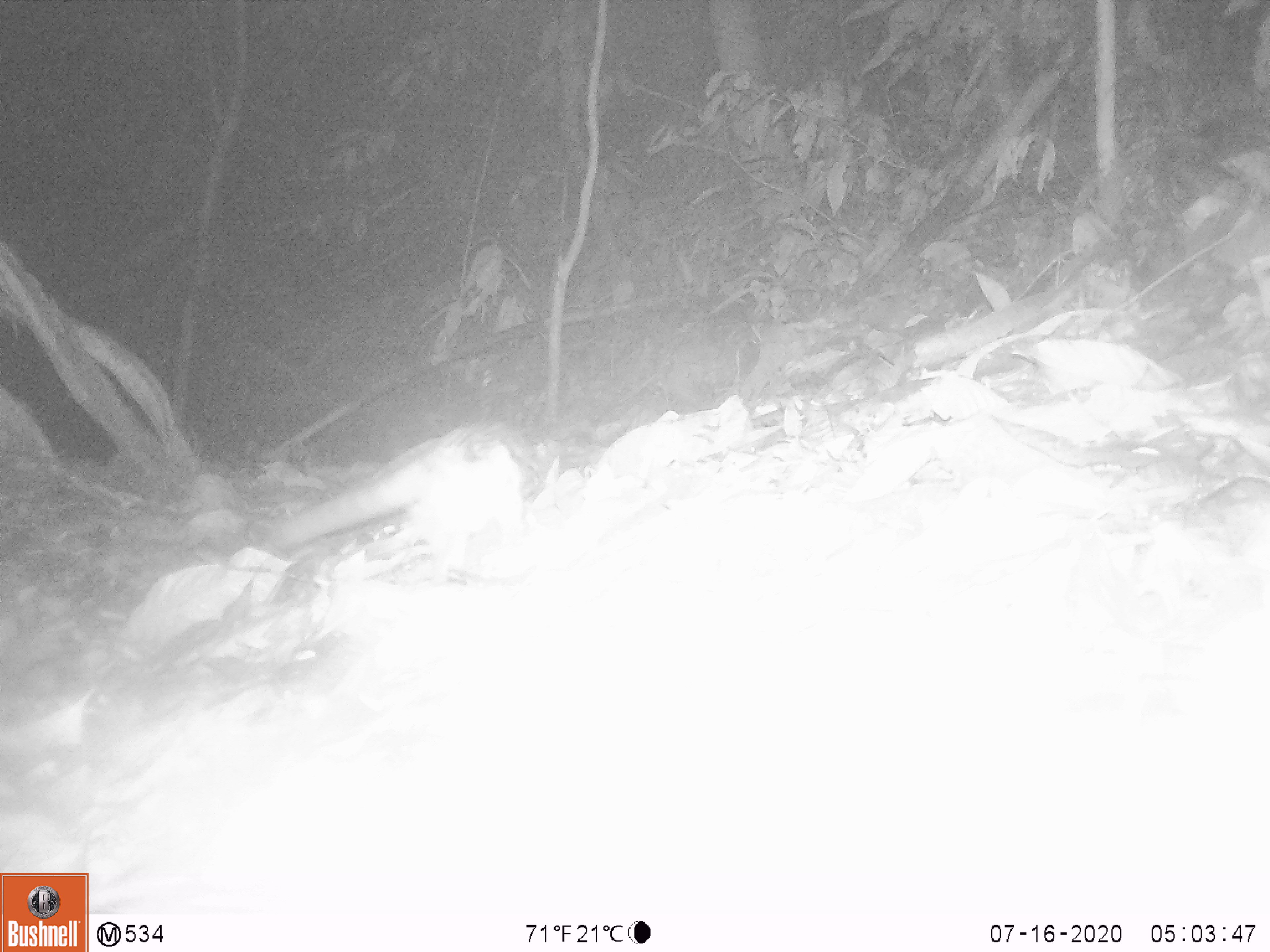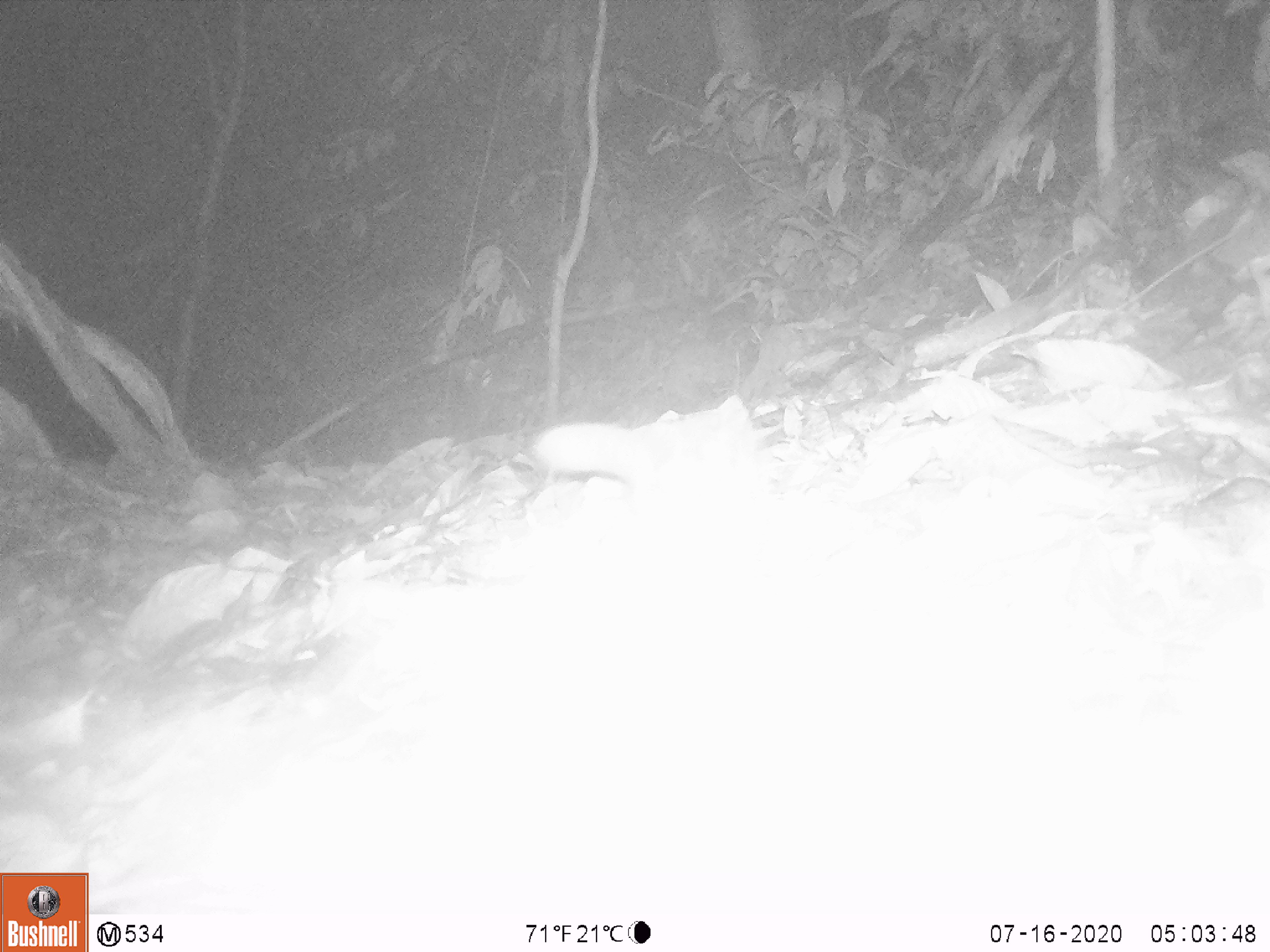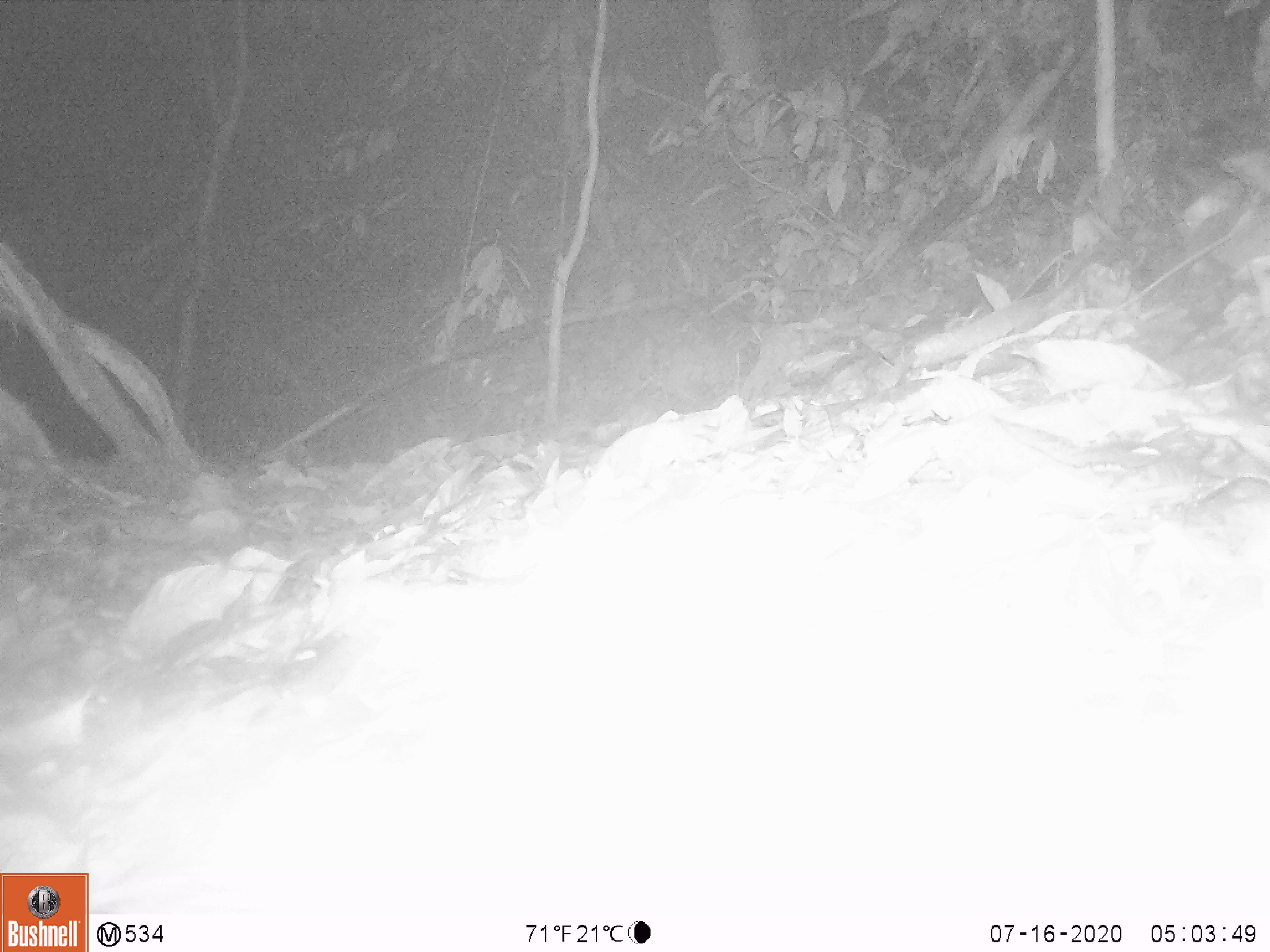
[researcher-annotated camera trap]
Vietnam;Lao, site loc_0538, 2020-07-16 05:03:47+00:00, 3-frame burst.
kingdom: Animalia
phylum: Chordata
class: Mammalia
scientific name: Mammalia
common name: mammal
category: unidentified small mammal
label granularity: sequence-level